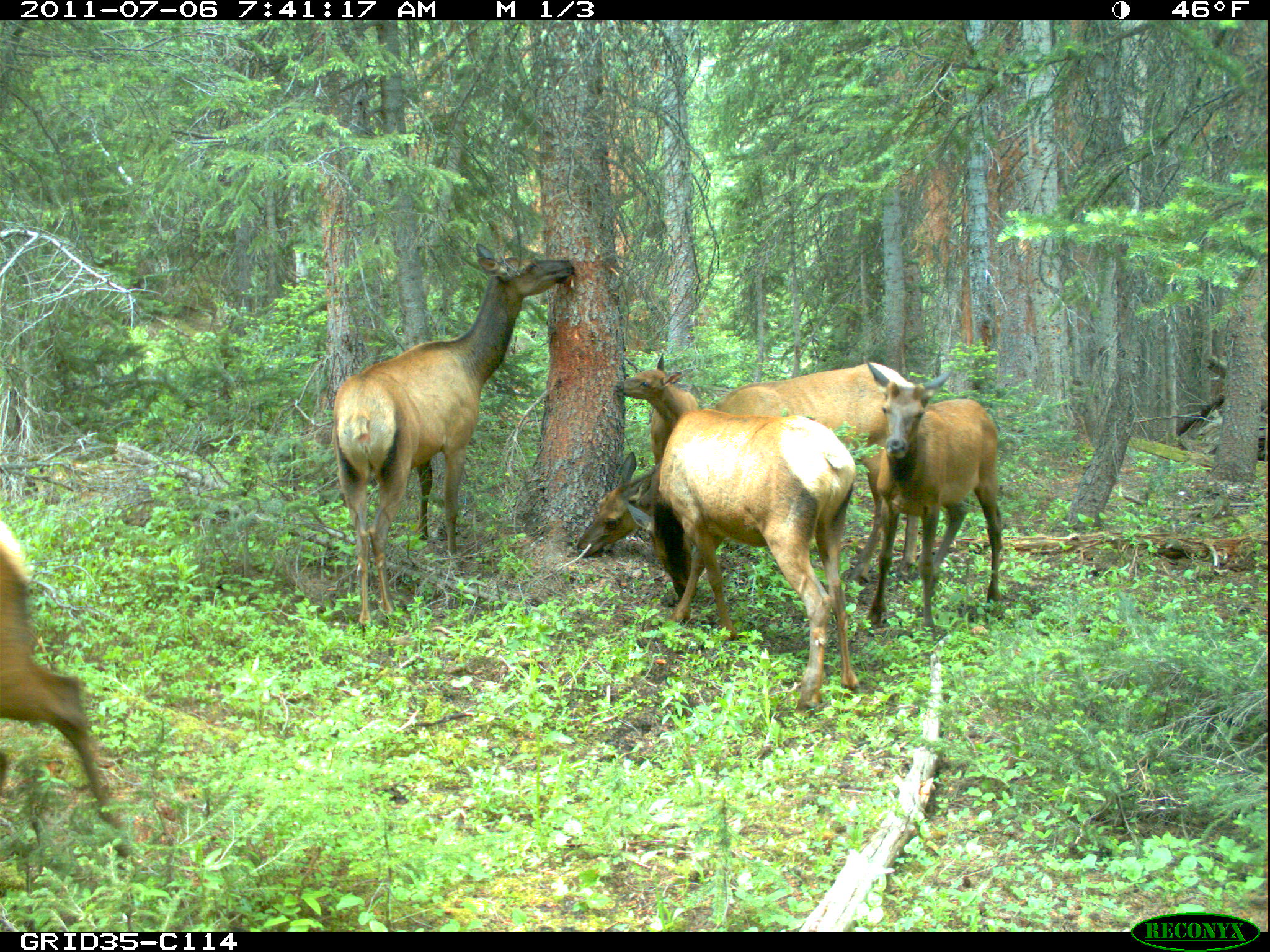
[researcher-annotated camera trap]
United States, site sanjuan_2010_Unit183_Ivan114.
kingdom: Animalia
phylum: Chordata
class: Mammalia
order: Artiodactyla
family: Cervidae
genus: Cervus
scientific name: Cervus elaphus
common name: red deer